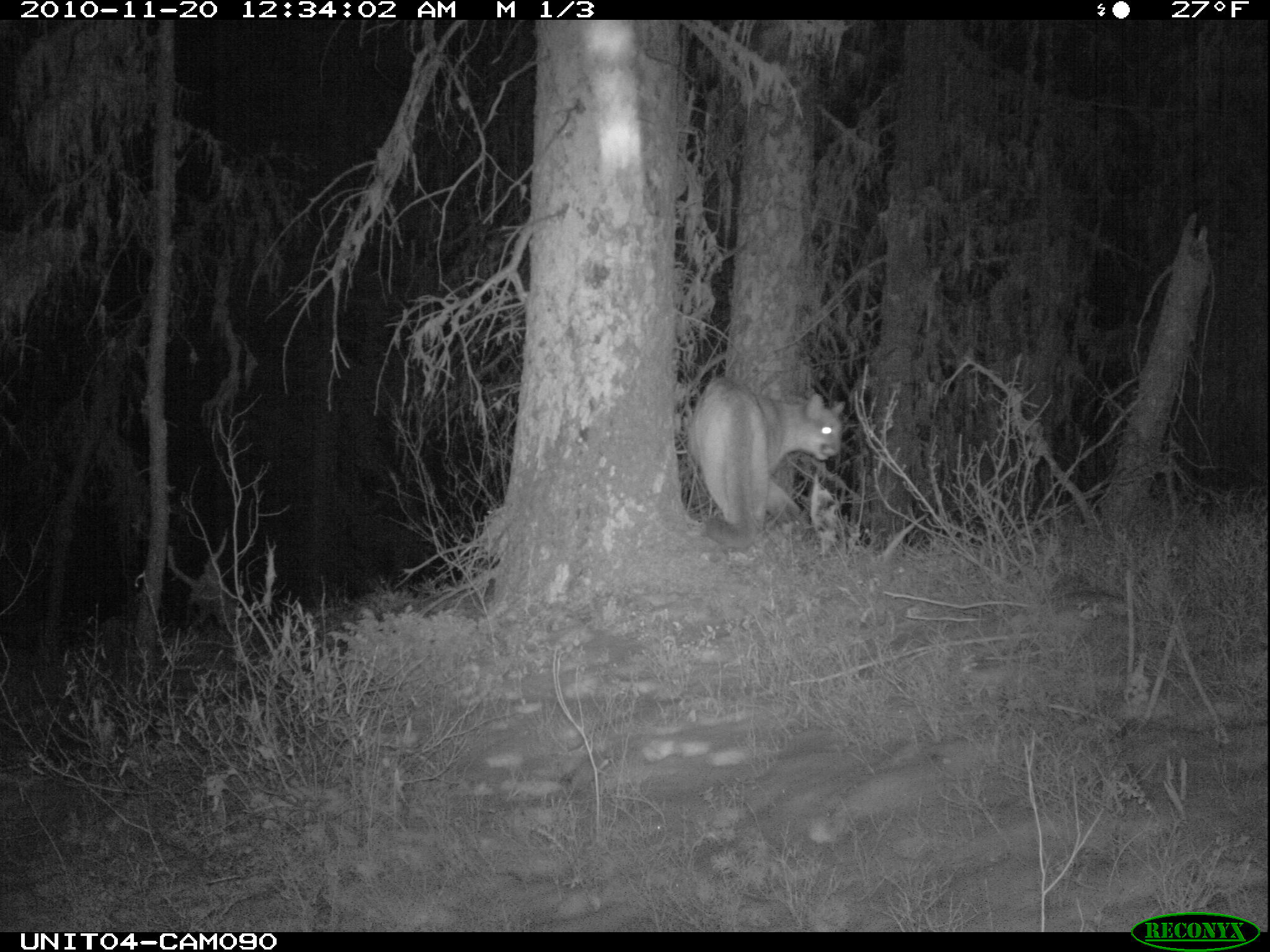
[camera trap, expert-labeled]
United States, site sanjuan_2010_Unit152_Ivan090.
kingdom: Animalia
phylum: Chordata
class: Mammalia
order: Carnivora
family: Felidae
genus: Puma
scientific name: Puma concolor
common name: mountain lion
Puma concolor (mountain lion).